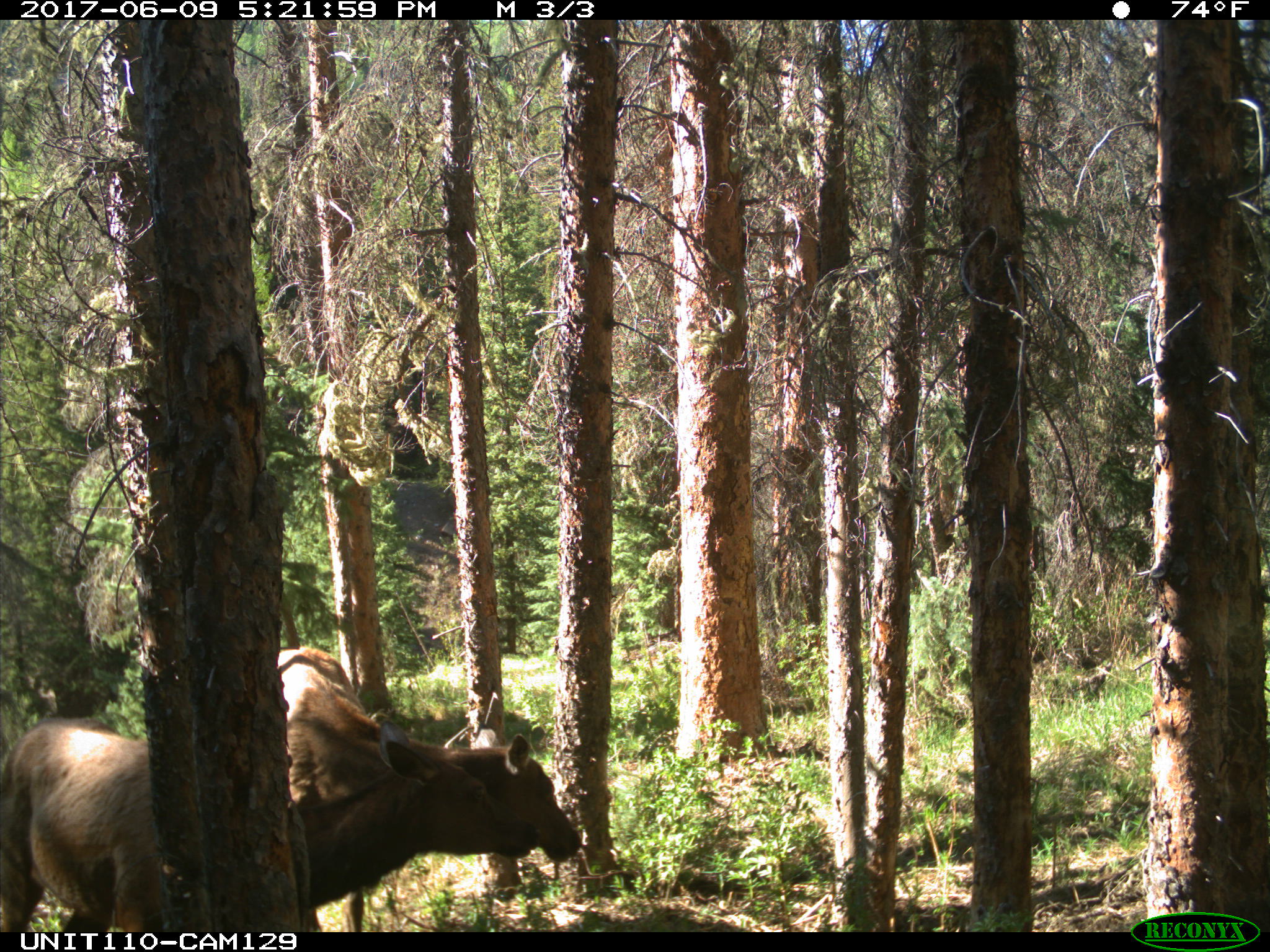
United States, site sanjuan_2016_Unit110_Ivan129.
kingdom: Animalia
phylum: Chordata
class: Mammalia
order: Artiodactyla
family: Cervidae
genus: Cervus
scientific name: Cervus elaphus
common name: red deer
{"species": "Cervus elaphus (red deer)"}